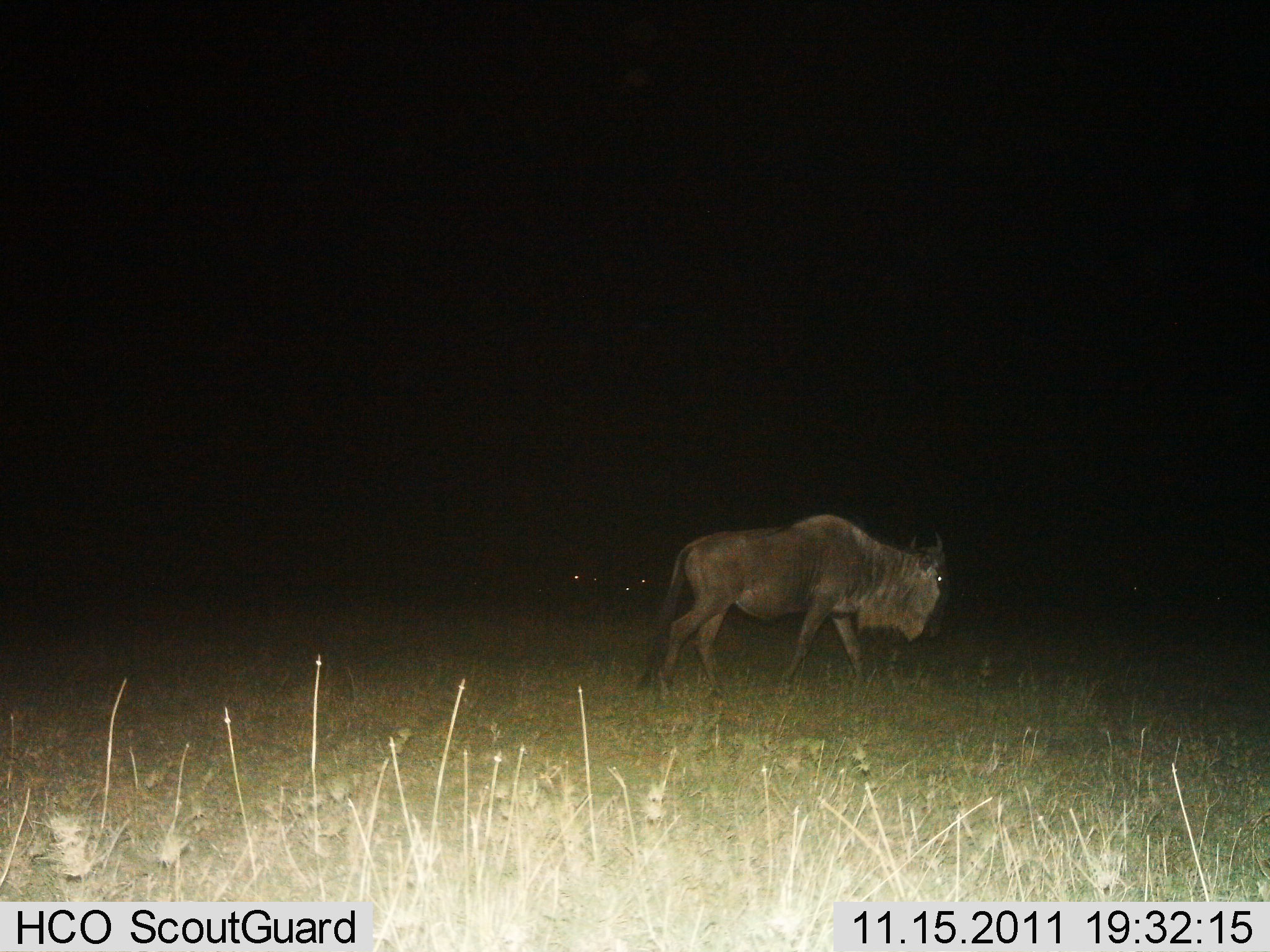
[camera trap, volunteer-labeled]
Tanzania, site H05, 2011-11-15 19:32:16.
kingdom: Animalia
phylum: Chordata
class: Mammalia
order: Artiodactyla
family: Bovidae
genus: Connochaetes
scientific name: Connochaetes taurinus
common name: blue wildebeest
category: wildebeest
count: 1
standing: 0%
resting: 0%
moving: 100%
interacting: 0%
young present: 0%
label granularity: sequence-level